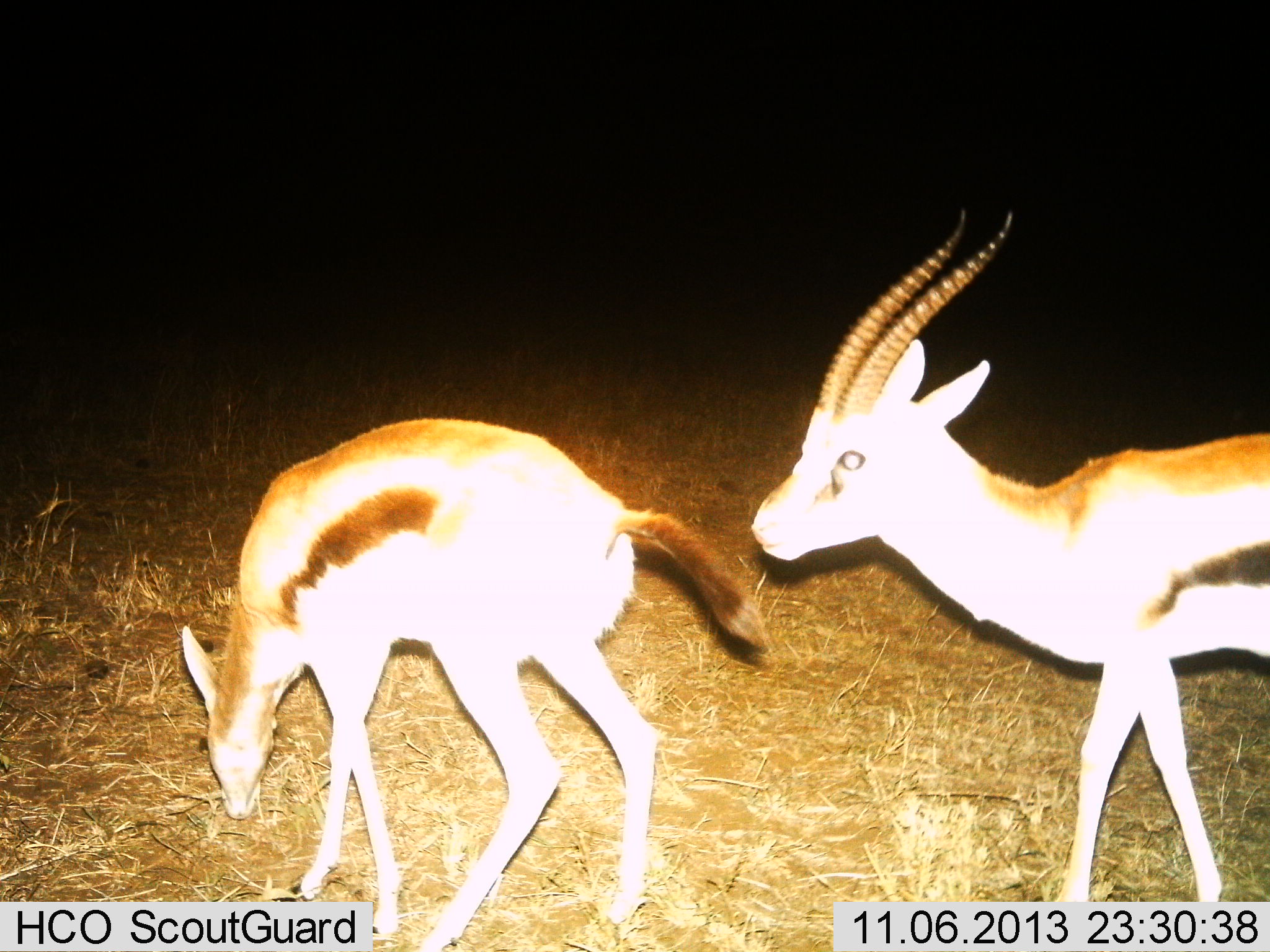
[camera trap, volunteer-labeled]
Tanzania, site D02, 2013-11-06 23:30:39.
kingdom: Animalia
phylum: Chordata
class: Mammalia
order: Artiodactyla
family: Bovidae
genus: Eudorcas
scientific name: Eudorcas thomsonii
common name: thomson's gazelle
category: gazellethomsons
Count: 2.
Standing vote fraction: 30%.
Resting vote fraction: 0%.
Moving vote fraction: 50%.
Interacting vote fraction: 20%.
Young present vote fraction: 10%.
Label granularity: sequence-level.